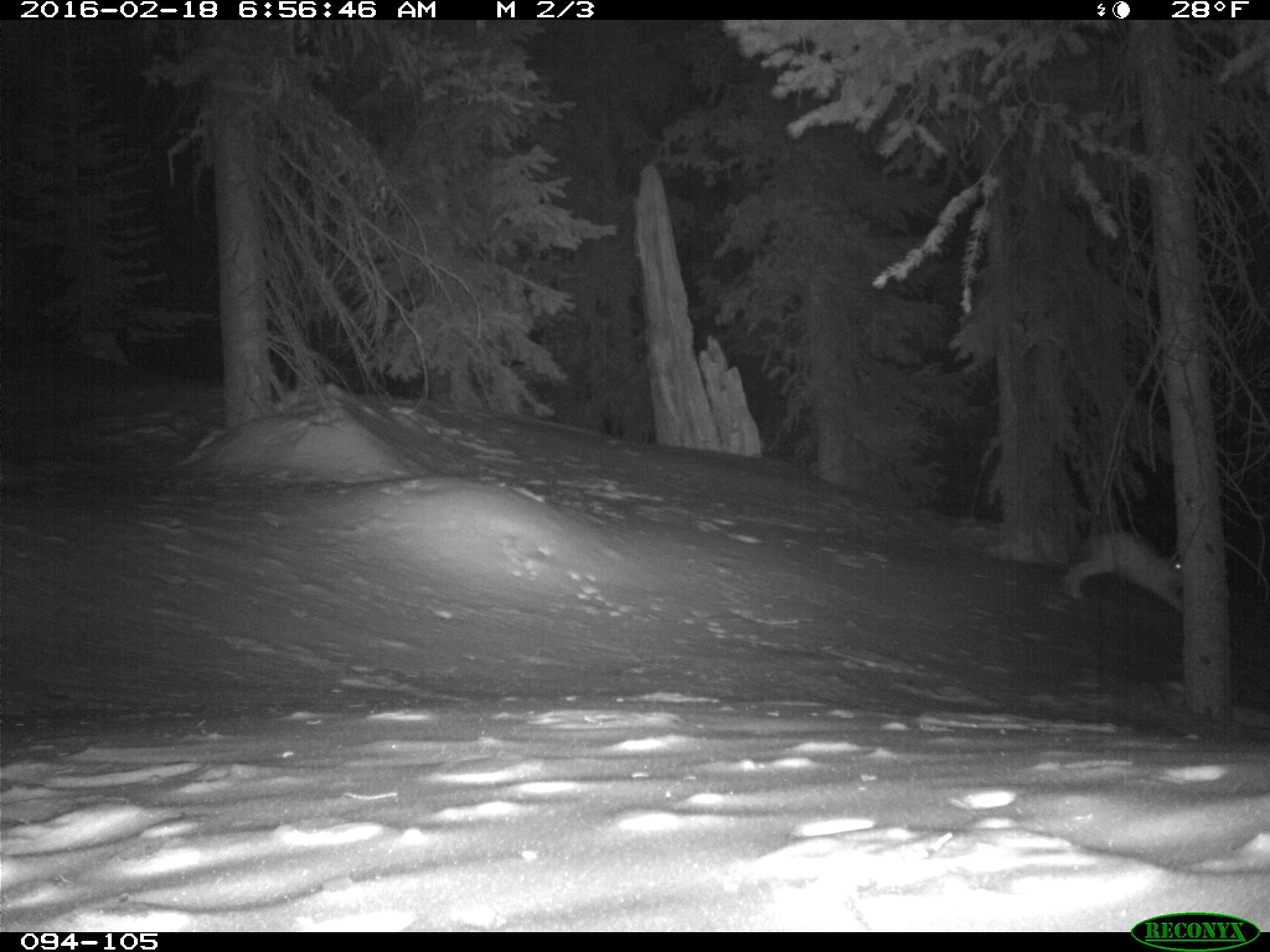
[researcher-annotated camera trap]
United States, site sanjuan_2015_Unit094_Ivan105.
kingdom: Animalia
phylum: Chordata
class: Mammalia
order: Lagomorpha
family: Leporidae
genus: Lepus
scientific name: Lepus americanus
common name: snowshoe hare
Lepus americanus (snowshoe hare).